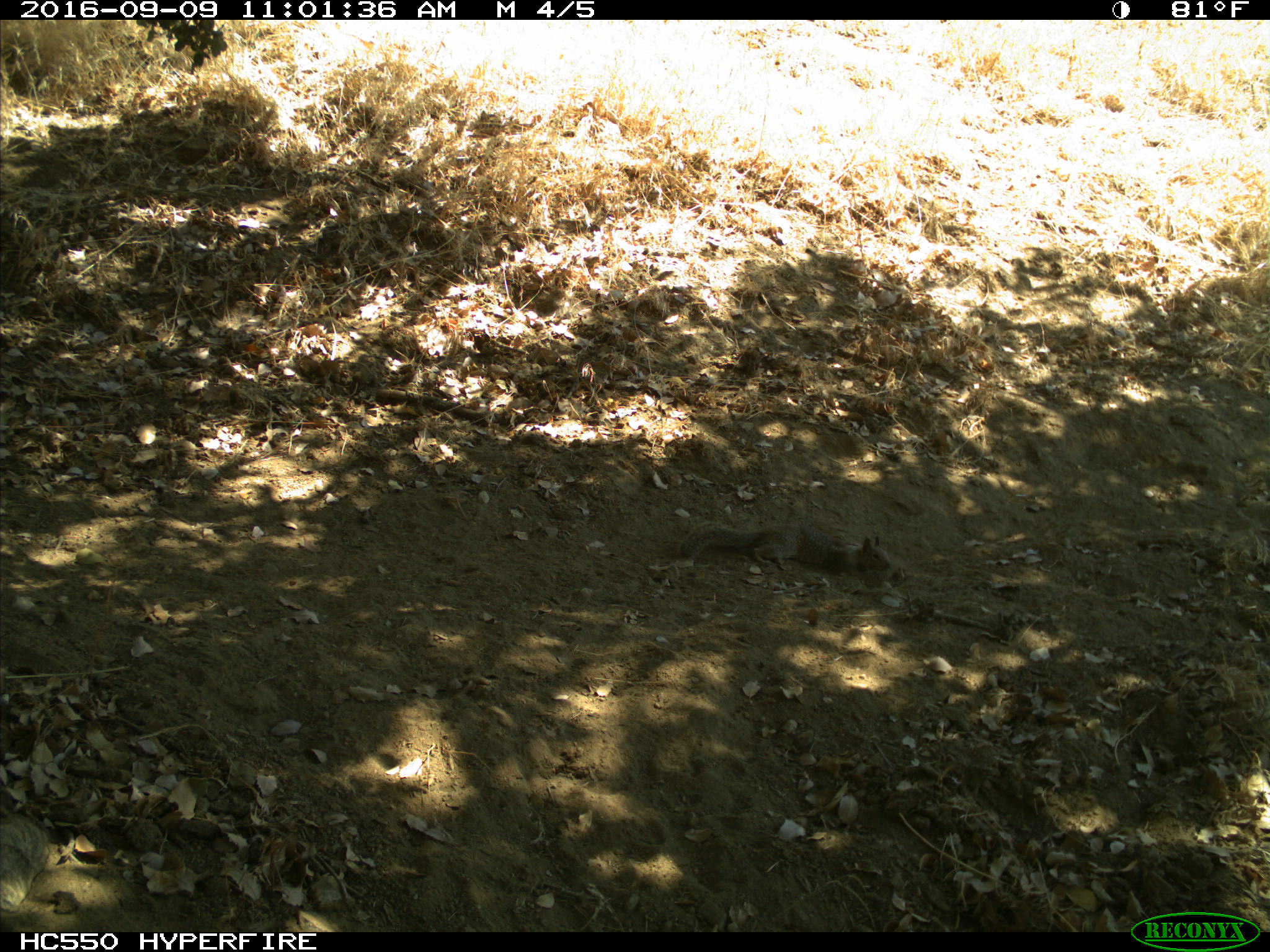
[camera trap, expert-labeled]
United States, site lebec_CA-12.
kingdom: Animalia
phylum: Chordata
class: Mammalia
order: Rodentia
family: Sciuridae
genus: Otospermophilus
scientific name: Otospermophilus beecheyi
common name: california ground squirrel